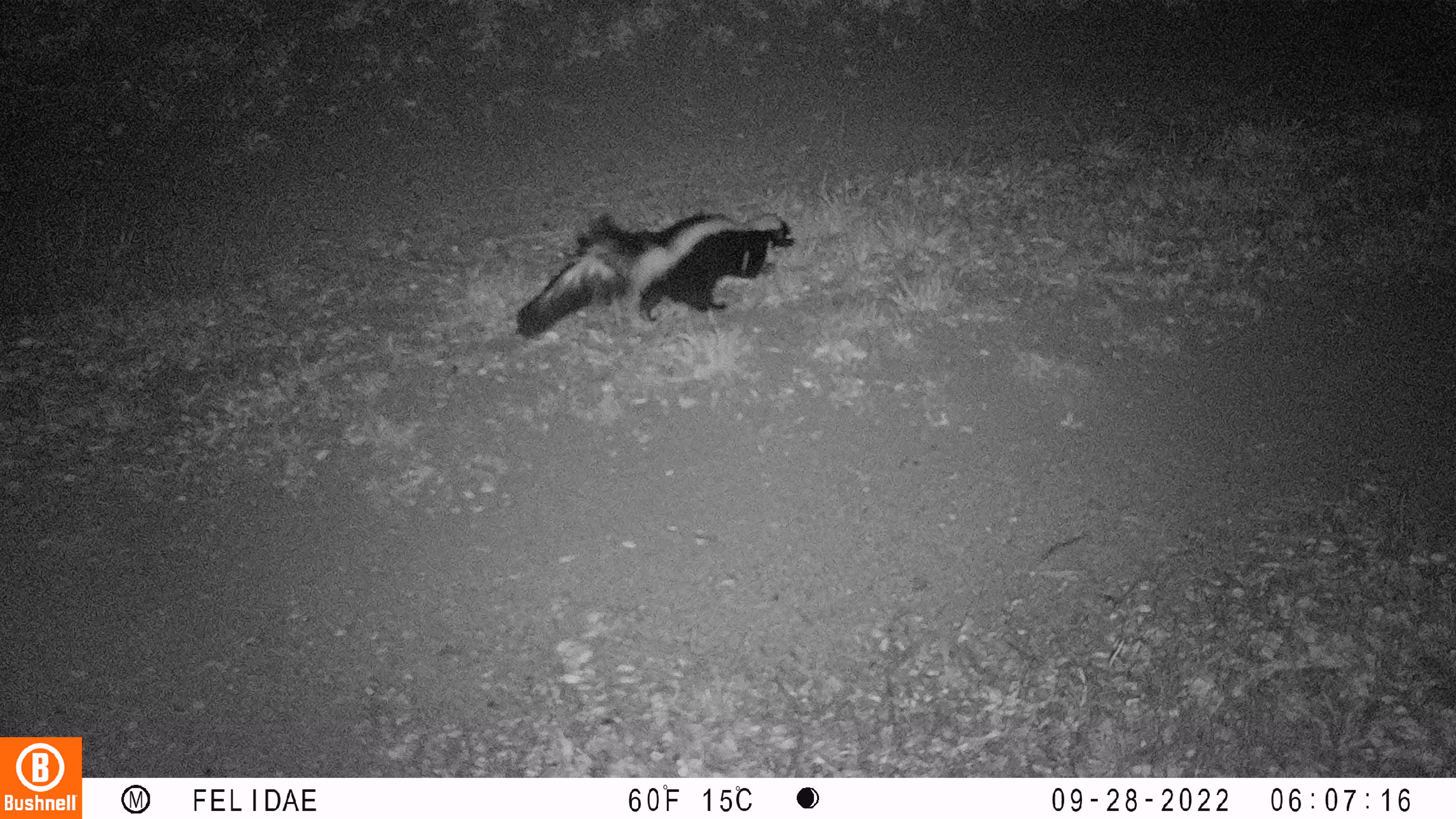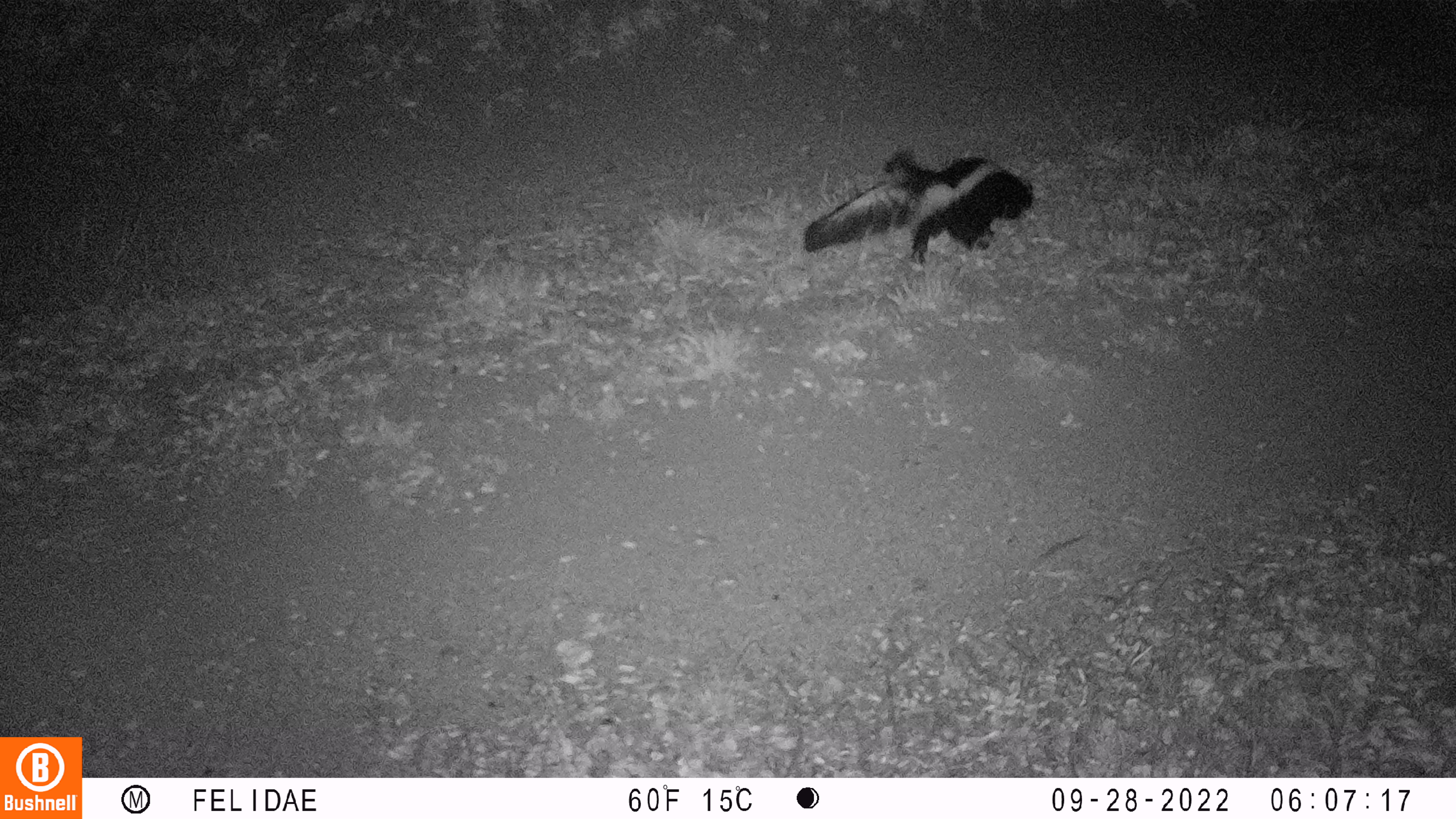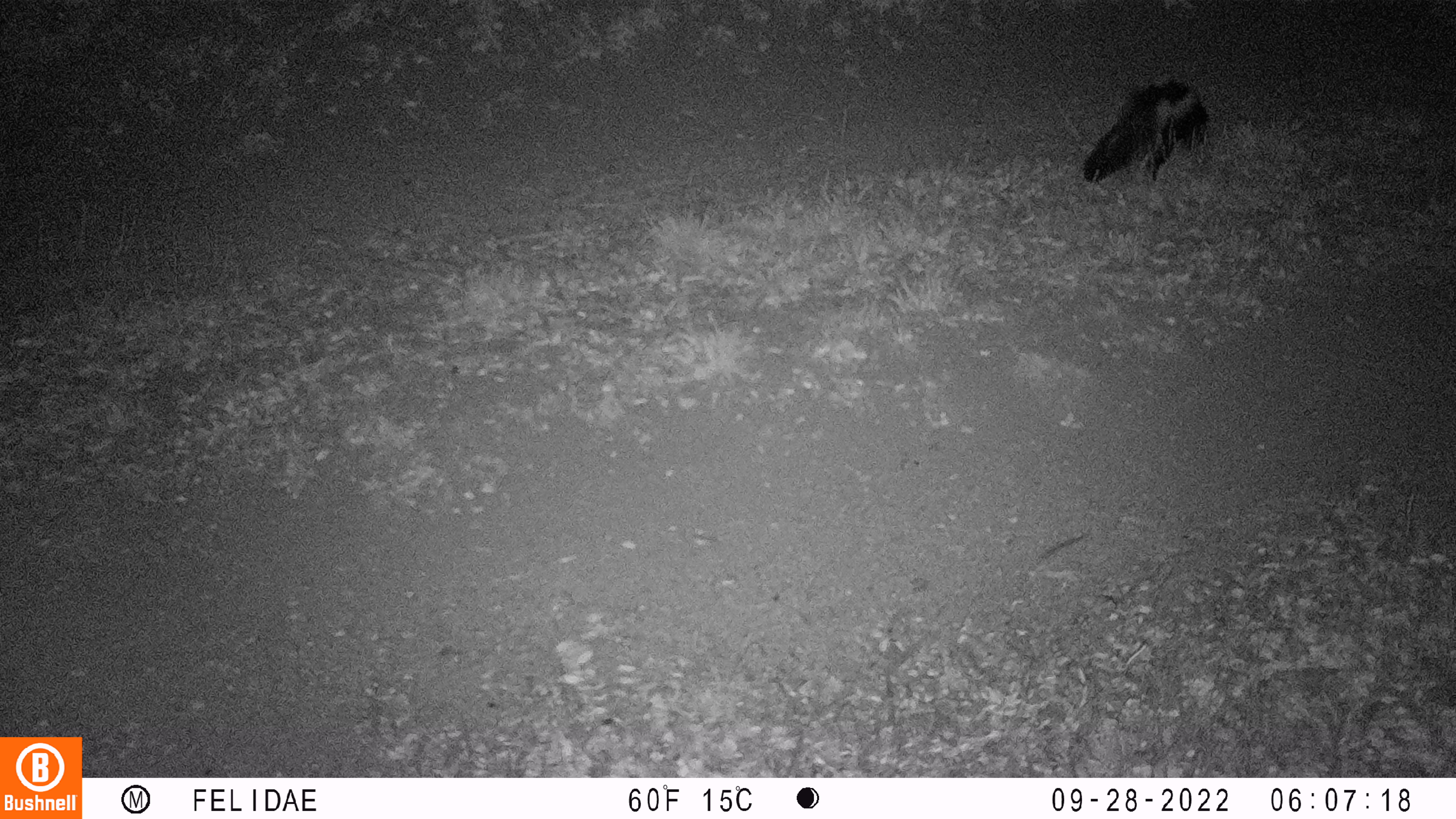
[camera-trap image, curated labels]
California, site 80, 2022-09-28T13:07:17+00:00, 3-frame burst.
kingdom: Animalia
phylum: Chordata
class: Mammalia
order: Carnivora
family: Mephitidae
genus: Mephitis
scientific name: Mephitis mephitis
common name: striped skunk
Striped skunk (Mephitis mephitis).